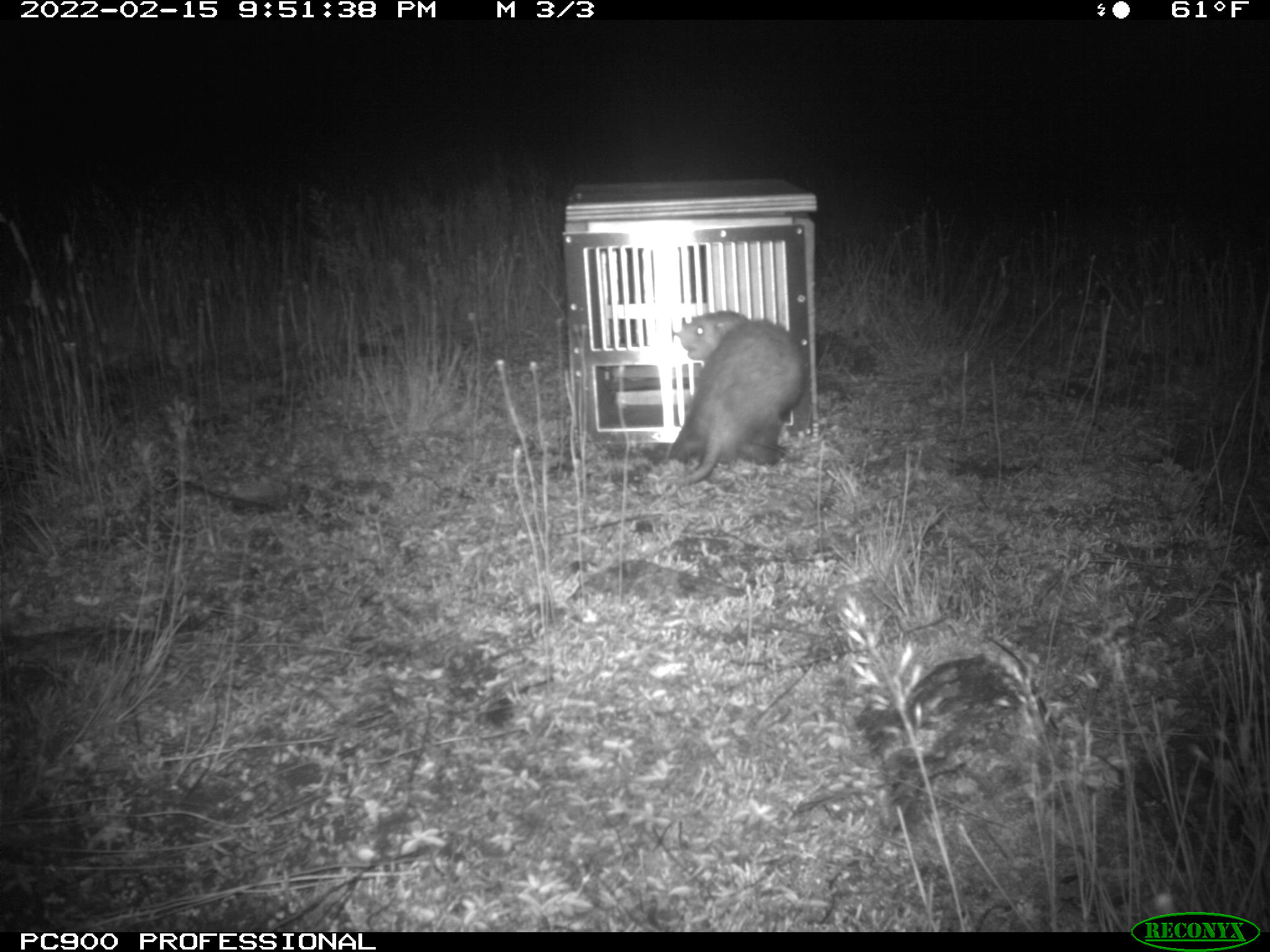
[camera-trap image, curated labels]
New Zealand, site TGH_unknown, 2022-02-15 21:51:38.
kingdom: Animalia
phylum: Chordata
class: Mammalia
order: Carnivora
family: Mustelidae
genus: Mustela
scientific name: Mustela furo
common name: ferret